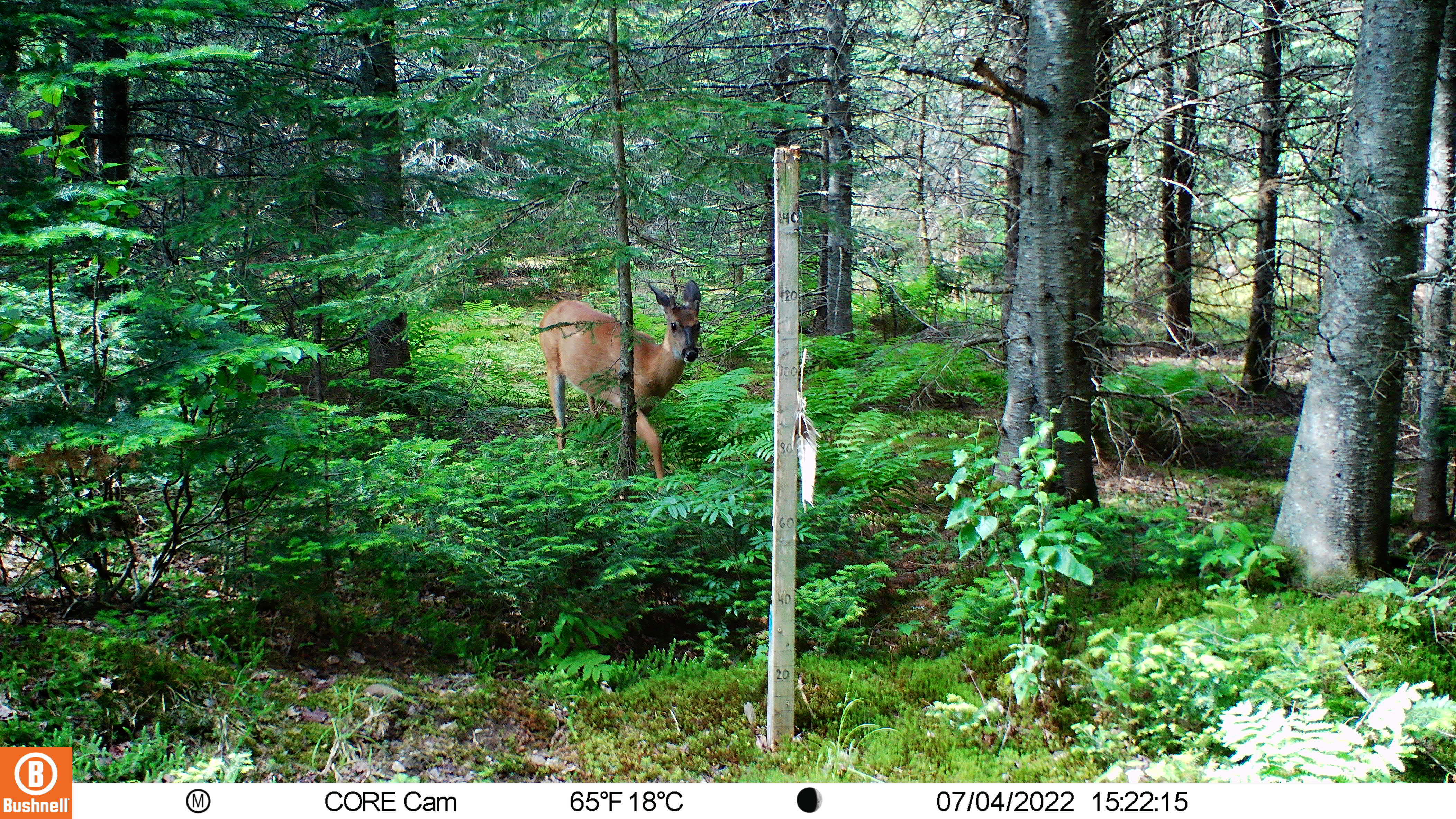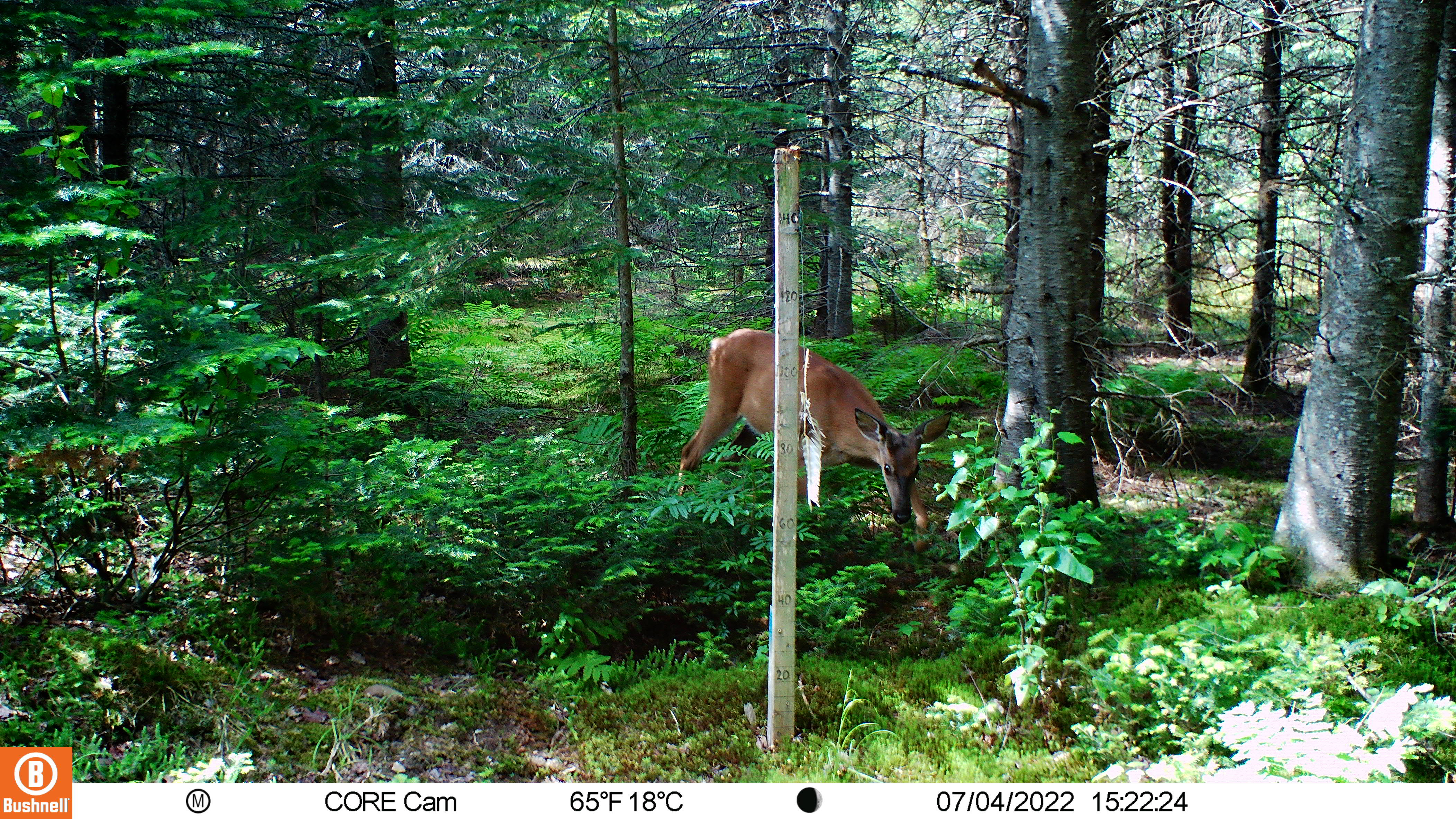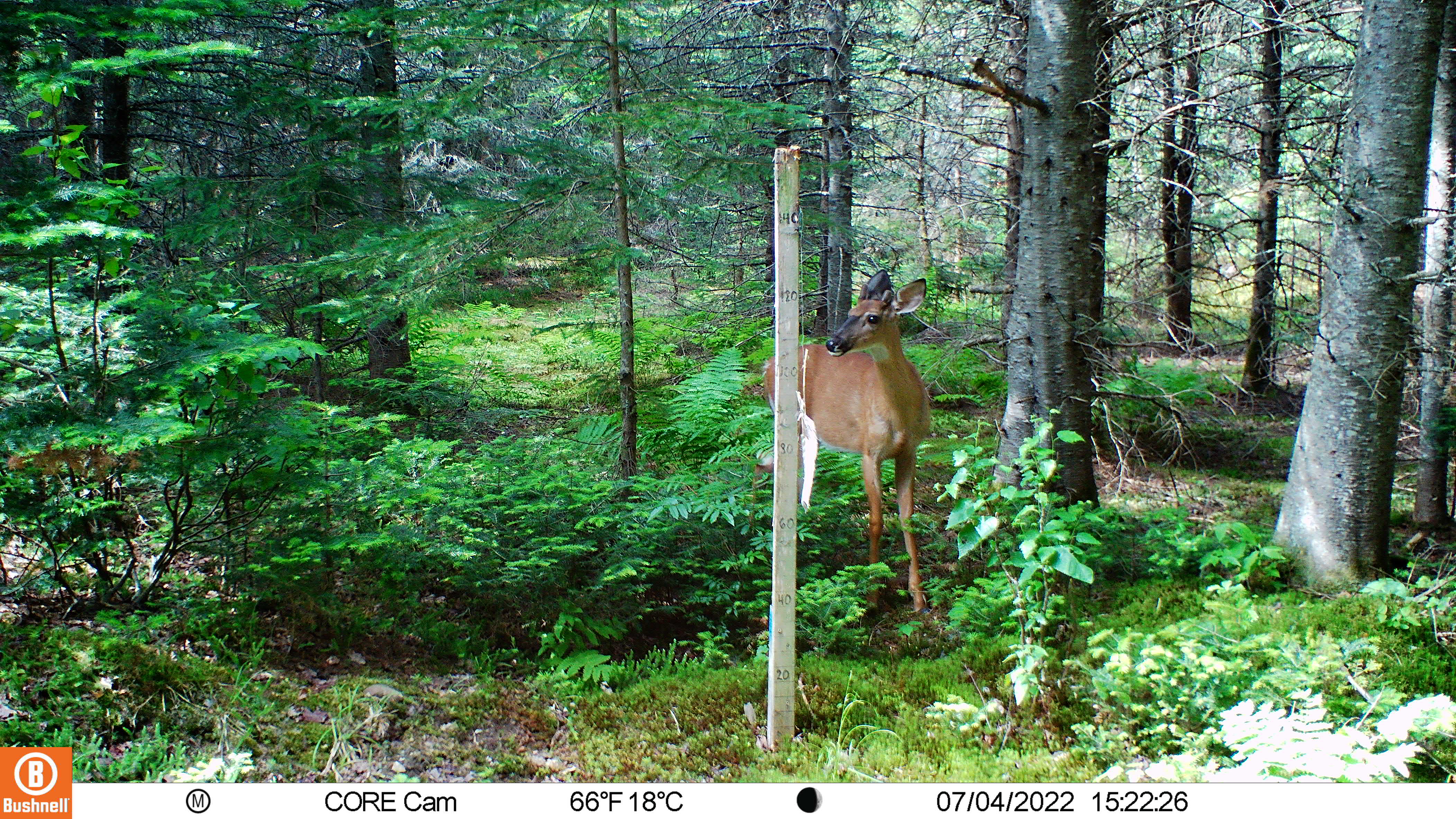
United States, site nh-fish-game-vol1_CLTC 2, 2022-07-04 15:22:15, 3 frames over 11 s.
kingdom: Animalia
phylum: Chordata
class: Mammalia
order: Artiodactyla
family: Cervidae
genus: Odocoileus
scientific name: Odocoileus virginianus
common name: white-tailed deer